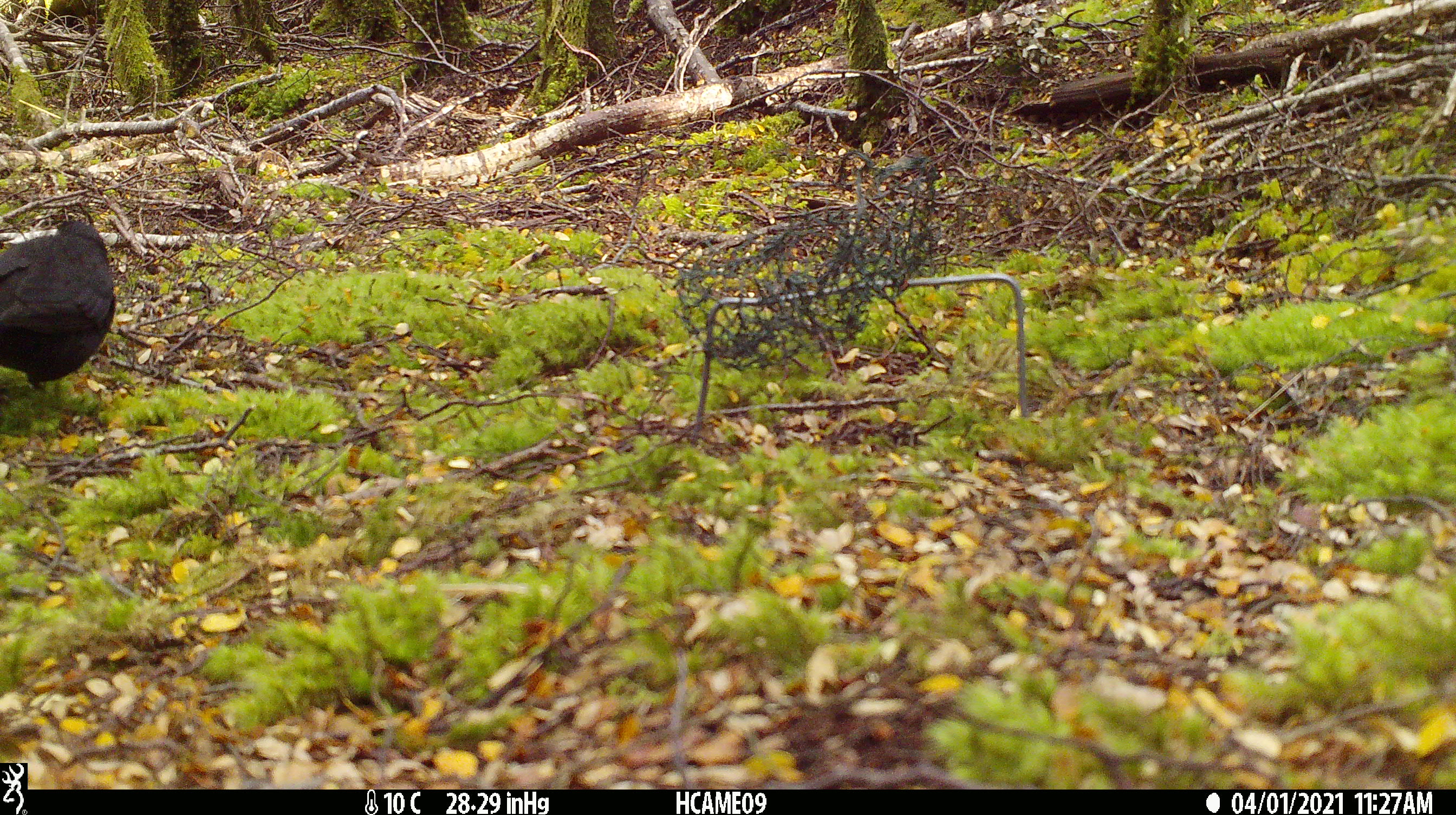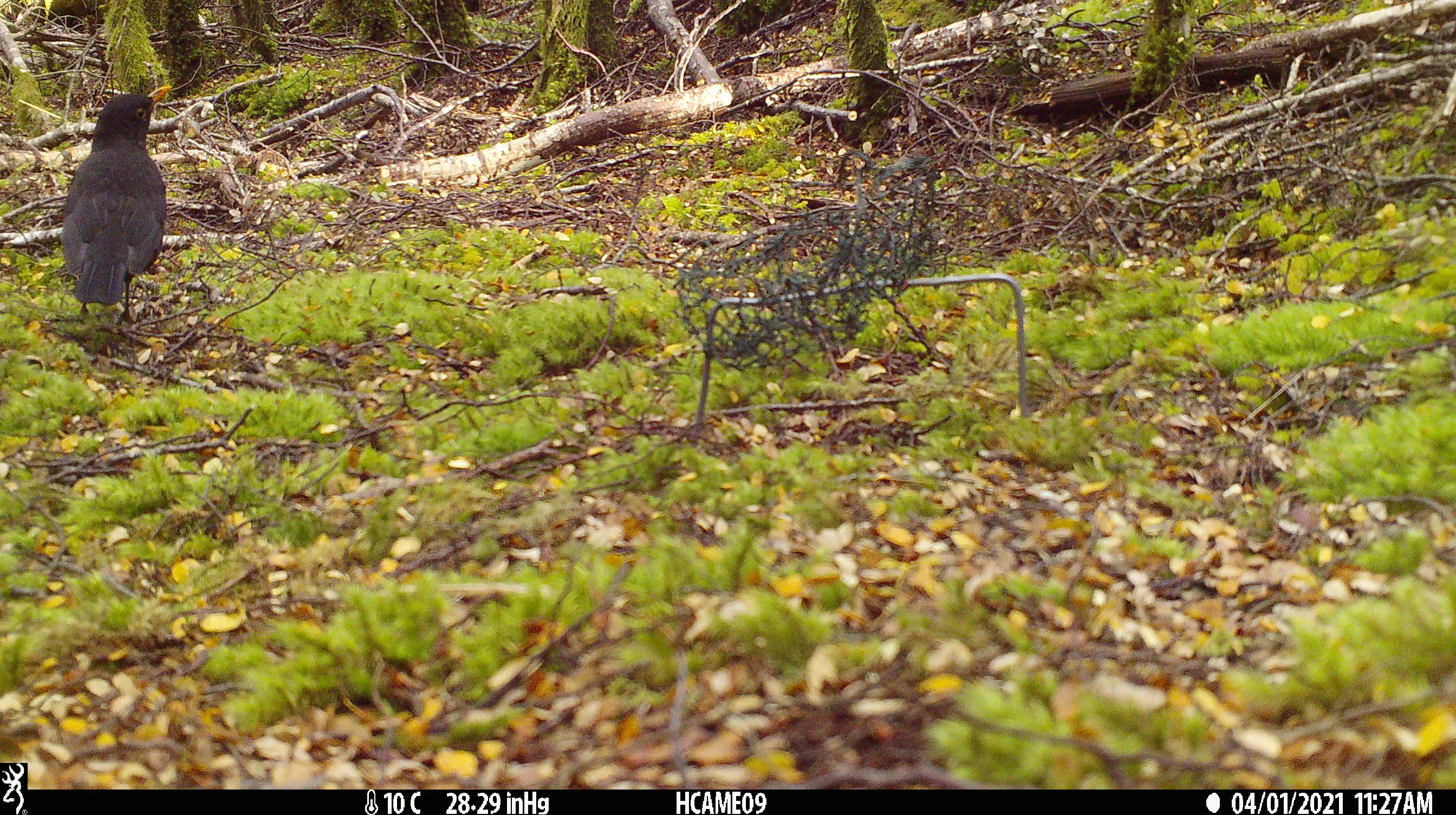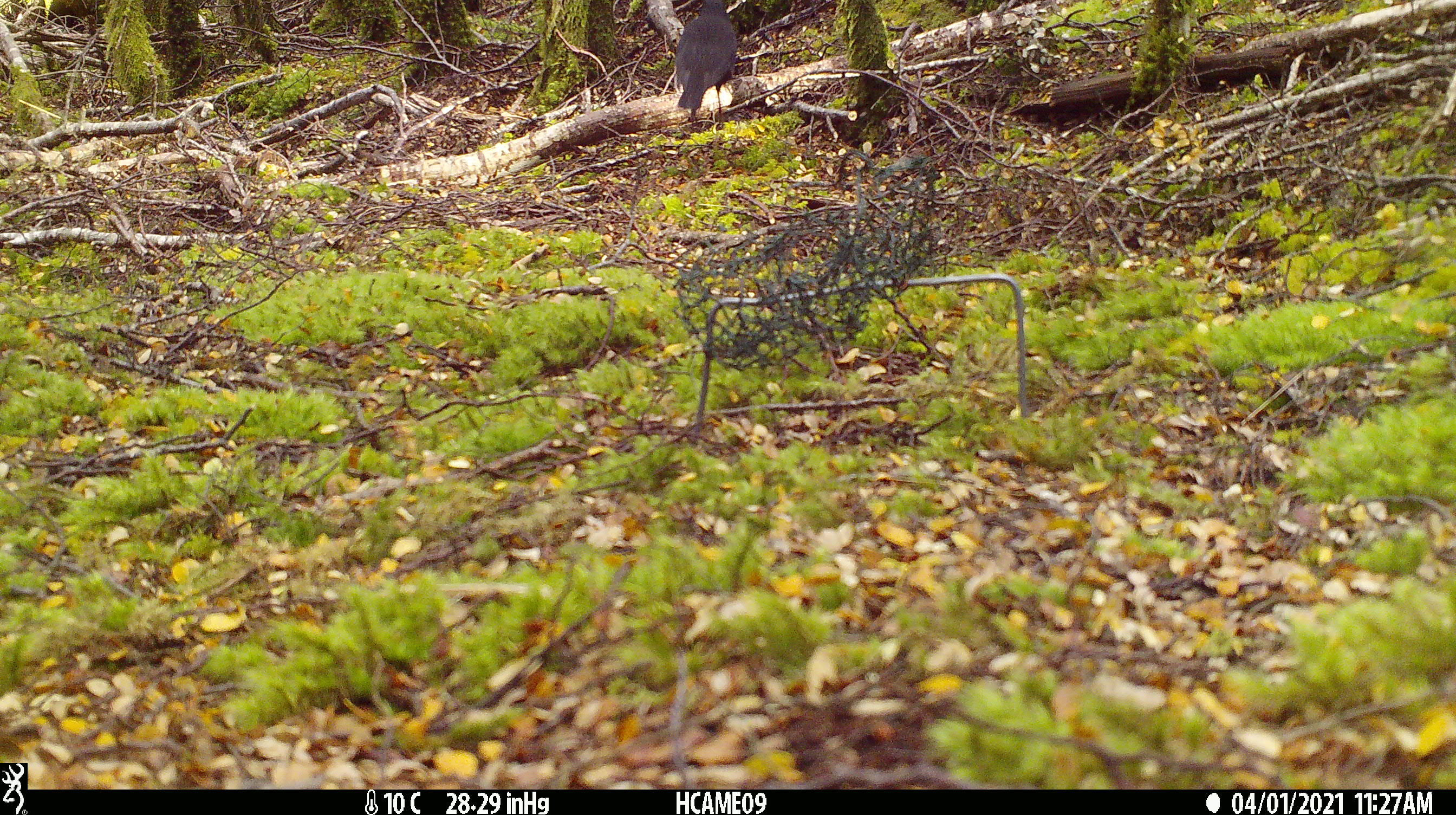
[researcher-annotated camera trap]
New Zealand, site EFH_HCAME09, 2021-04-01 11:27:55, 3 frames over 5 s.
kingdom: Animalia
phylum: Chordata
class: Aves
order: Passeriformes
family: Turdidae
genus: Turdus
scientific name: Turdus merula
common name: eurasian blackbird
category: blackbird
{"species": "blackbird (eurasian blackbird) (Turdus merula)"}